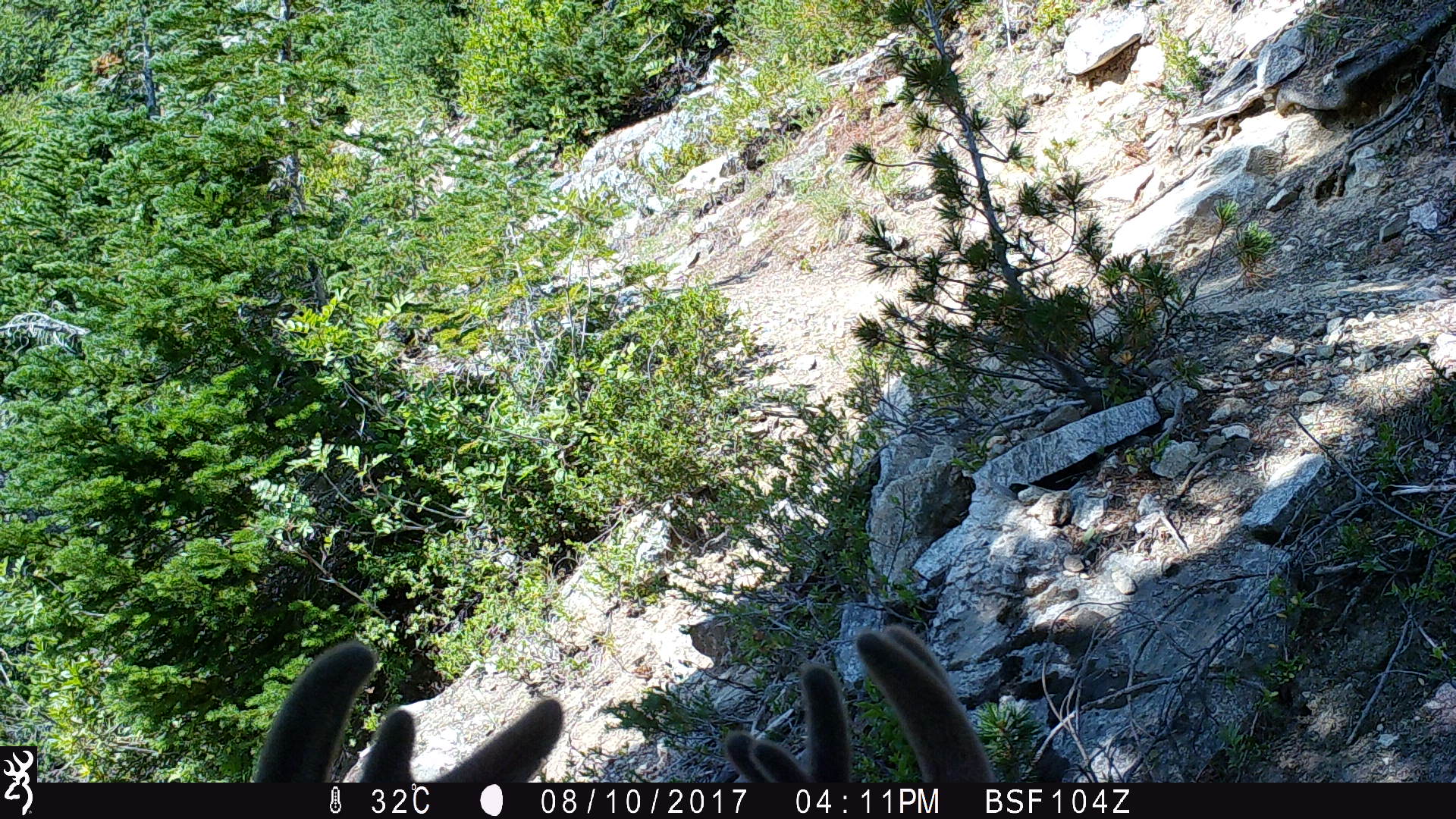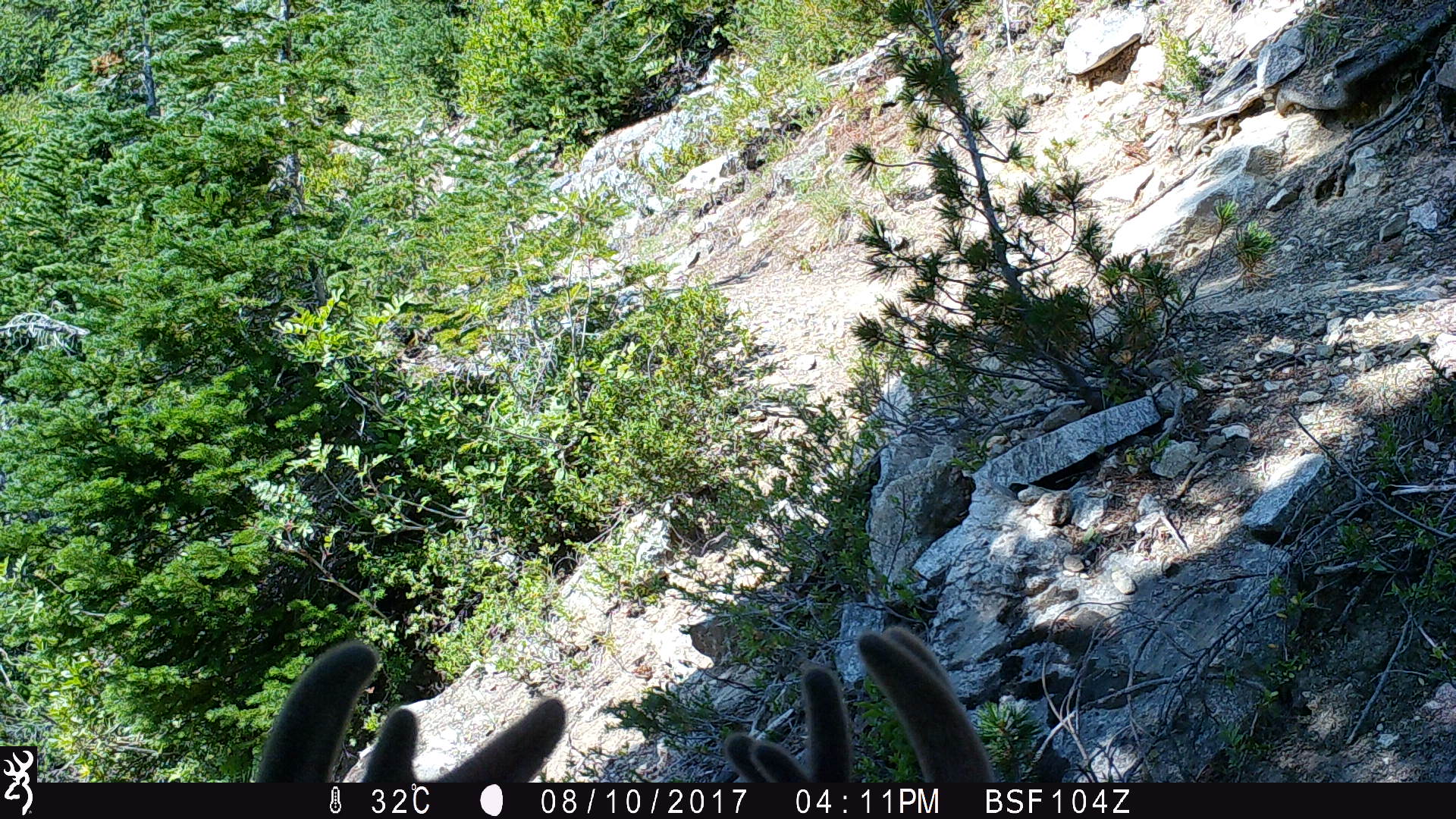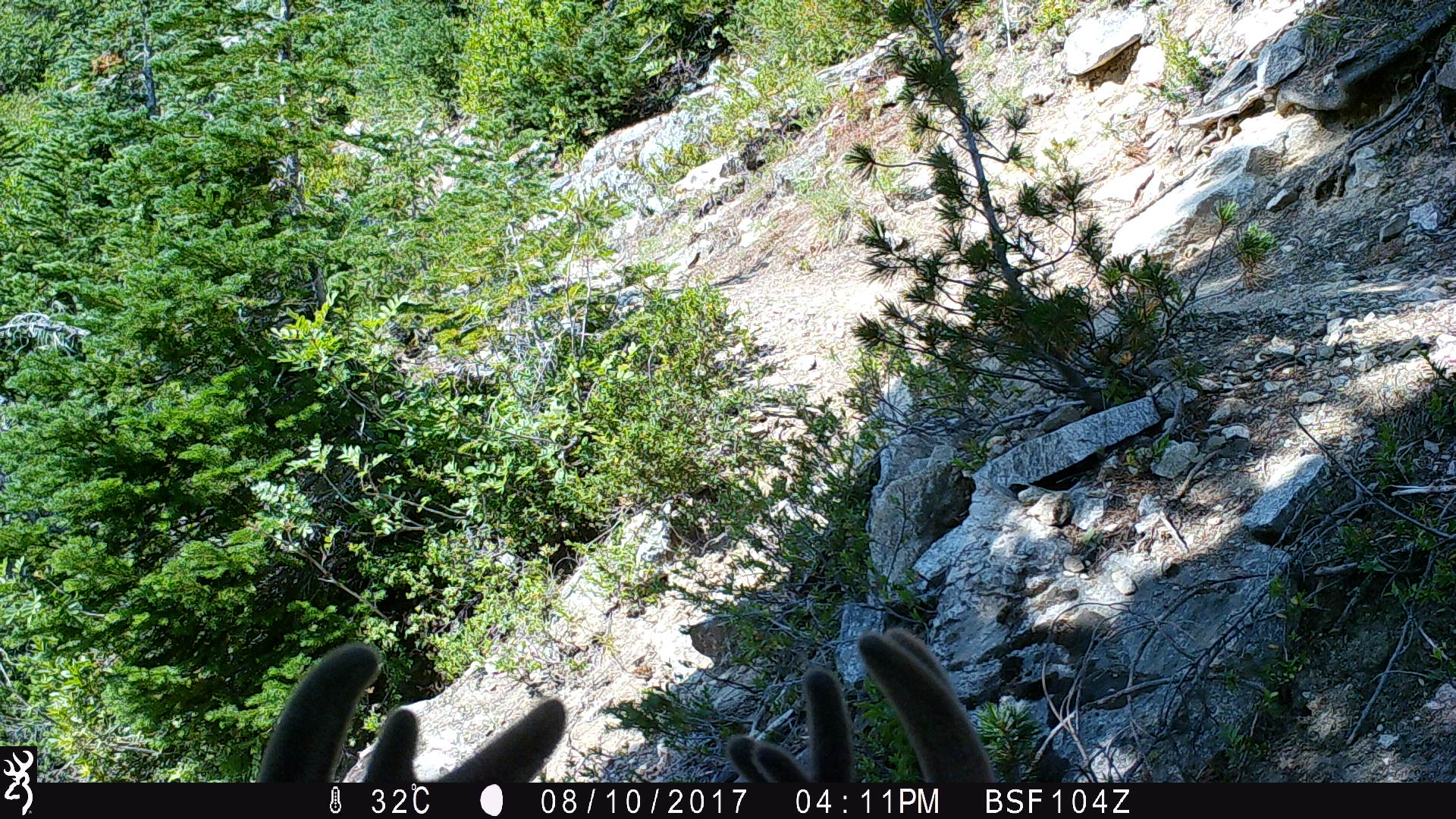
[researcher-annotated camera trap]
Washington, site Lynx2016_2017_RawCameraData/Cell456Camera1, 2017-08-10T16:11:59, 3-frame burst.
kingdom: Animalia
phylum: Chordata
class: Mammalia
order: Artiodactyla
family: Cervidae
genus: Odocoileus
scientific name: Odocoileus hemionus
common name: mule deer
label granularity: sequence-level